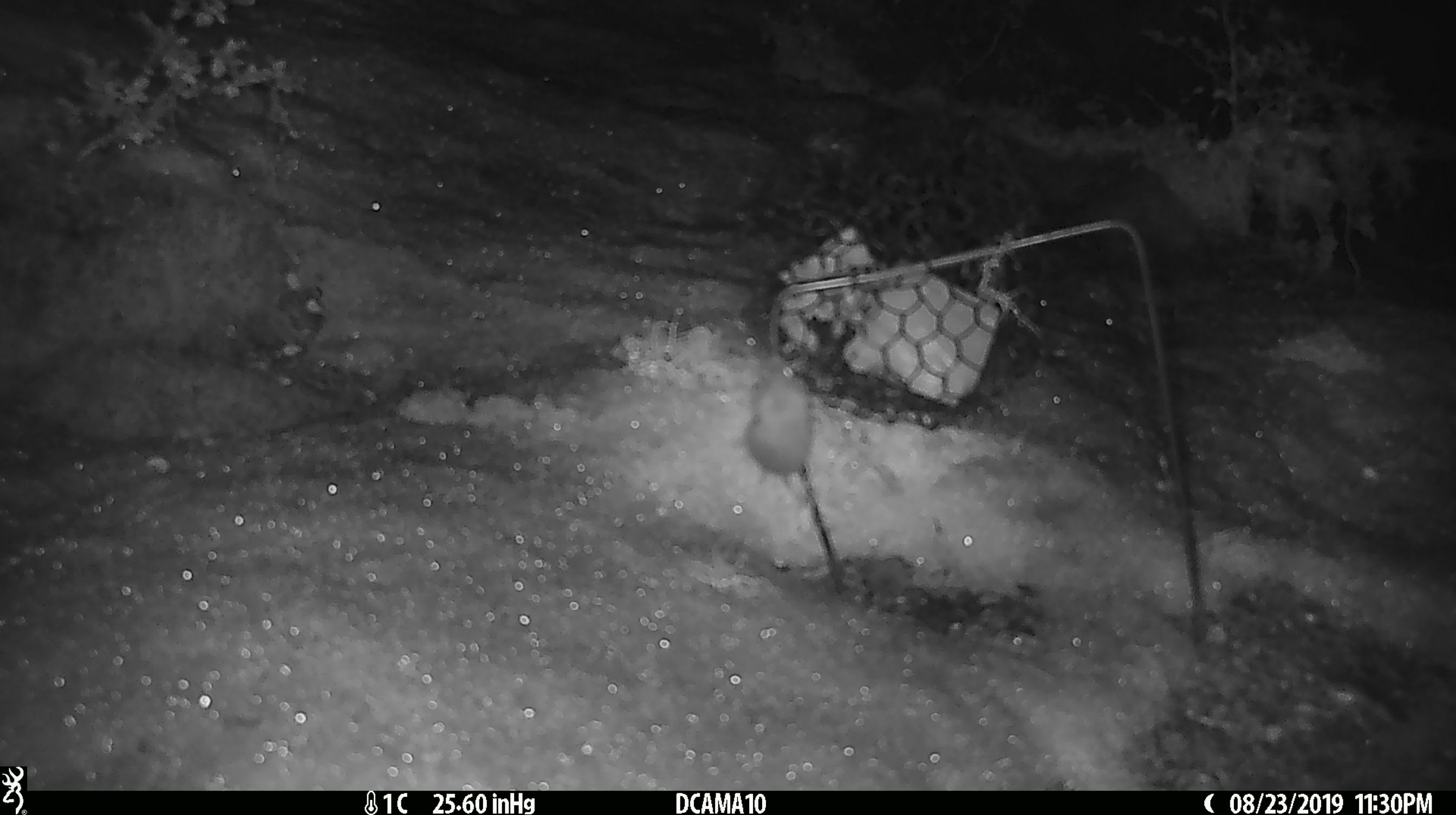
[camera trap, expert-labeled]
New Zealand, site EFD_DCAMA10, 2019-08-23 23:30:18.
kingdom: Animalia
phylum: Chordata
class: Mammalia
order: Rodentia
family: Muridae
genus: Mus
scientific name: Mus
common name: mouse